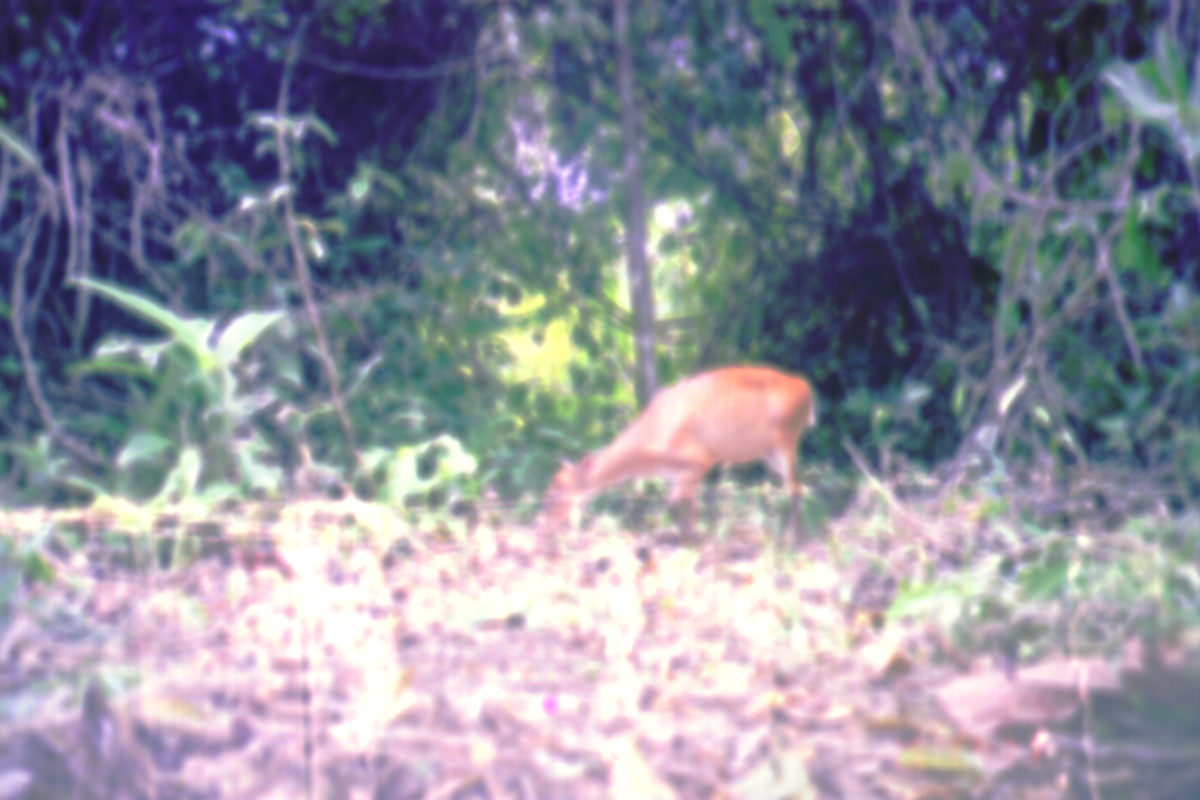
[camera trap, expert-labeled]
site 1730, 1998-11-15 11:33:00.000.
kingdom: Animalia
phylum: Chordata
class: Mammalia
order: Artiodactyla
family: Cervidae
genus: Muntiacus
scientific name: Muntiacus muntjak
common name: southern red muntjac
Muntiacus muntjak (southern red muntjac), count 1.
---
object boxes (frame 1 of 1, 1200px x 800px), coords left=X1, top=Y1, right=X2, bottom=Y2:
muntiacus muntjak: left=540, top=365, right=817, bottom=549